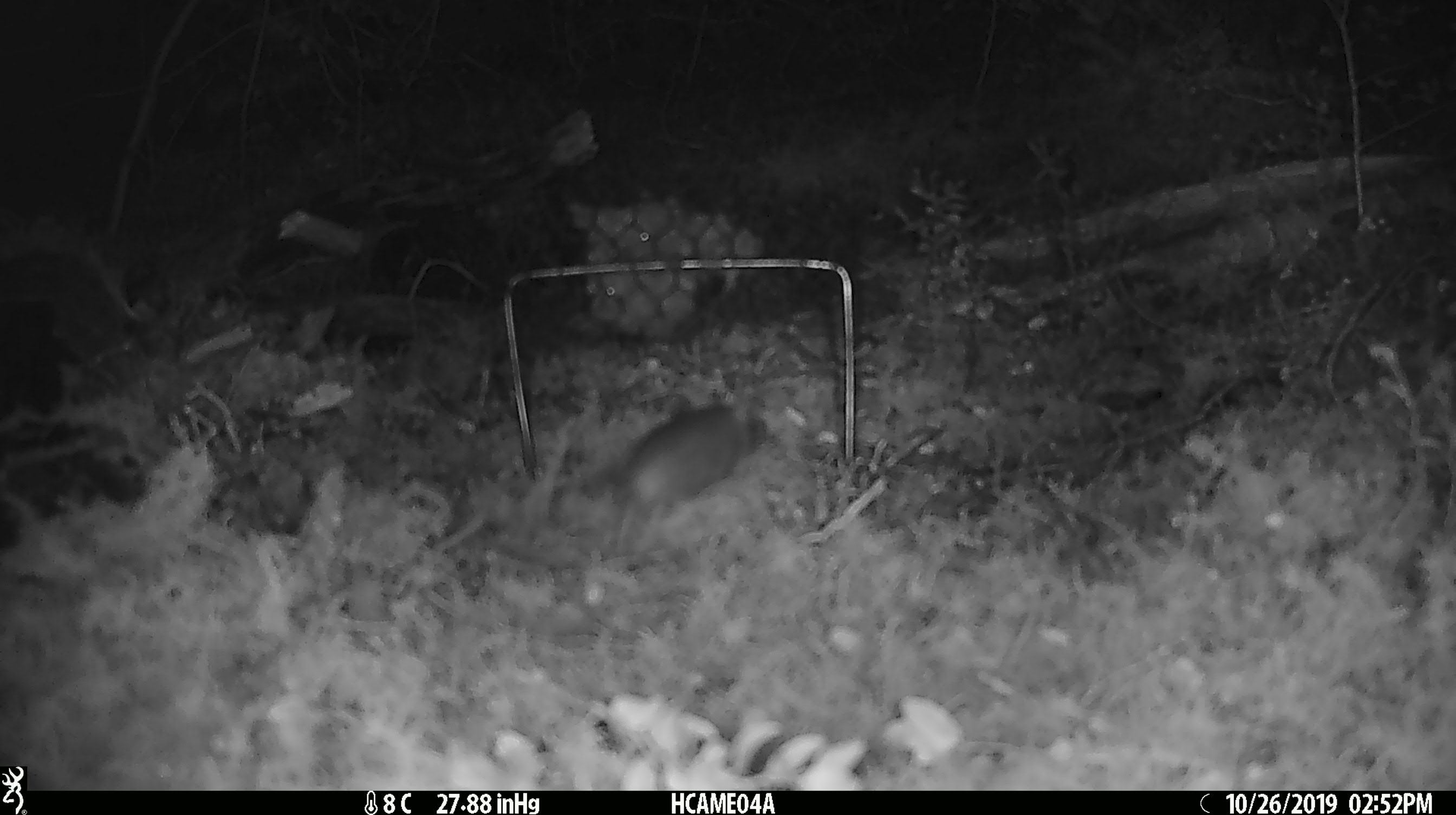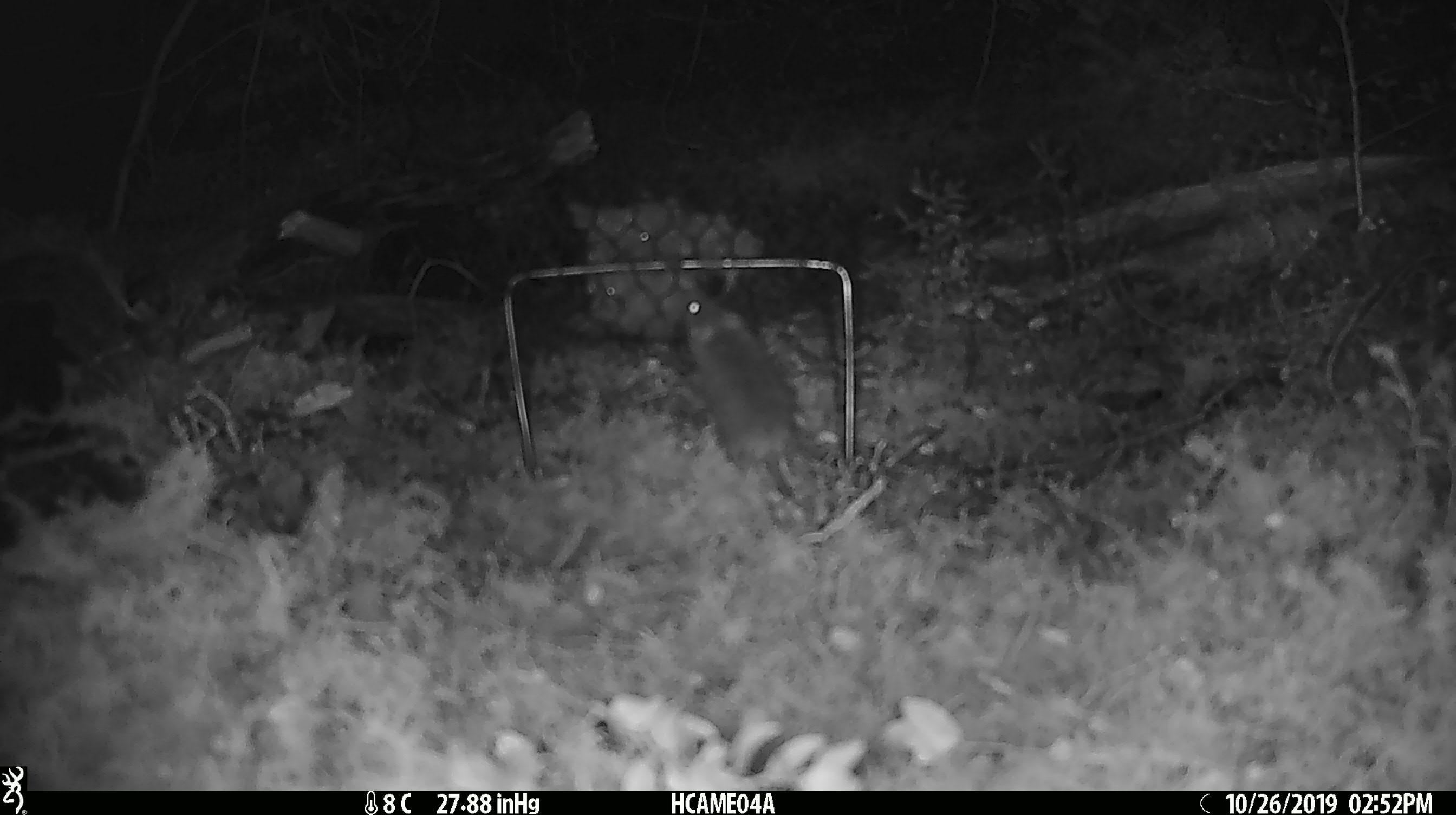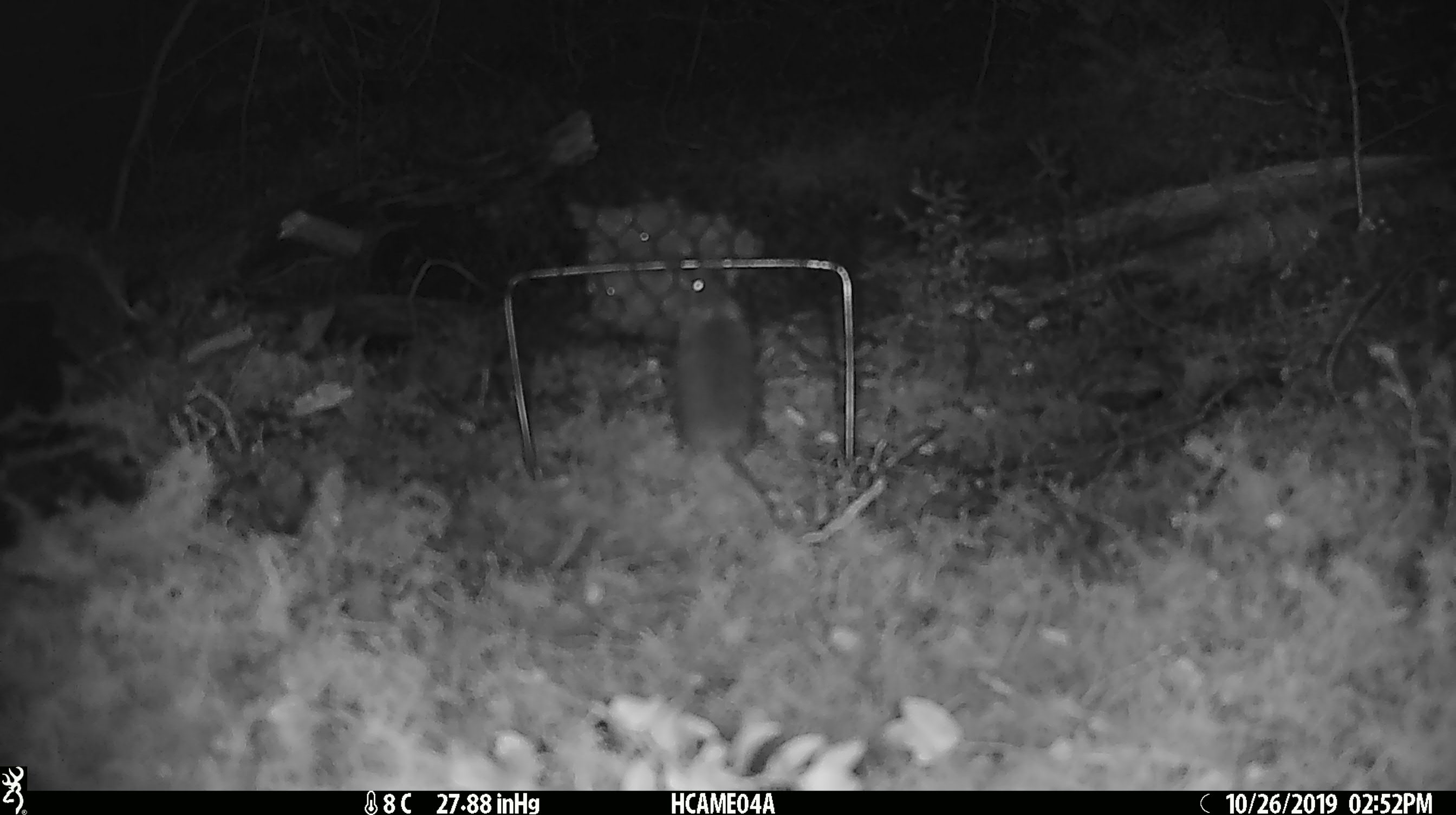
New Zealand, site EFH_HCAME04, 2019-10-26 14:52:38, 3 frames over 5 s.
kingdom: Animalia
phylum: Chordata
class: Mammalia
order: Rodentia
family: Muridae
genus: Mus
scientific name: Mus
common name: mouse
Mouse (Mus).